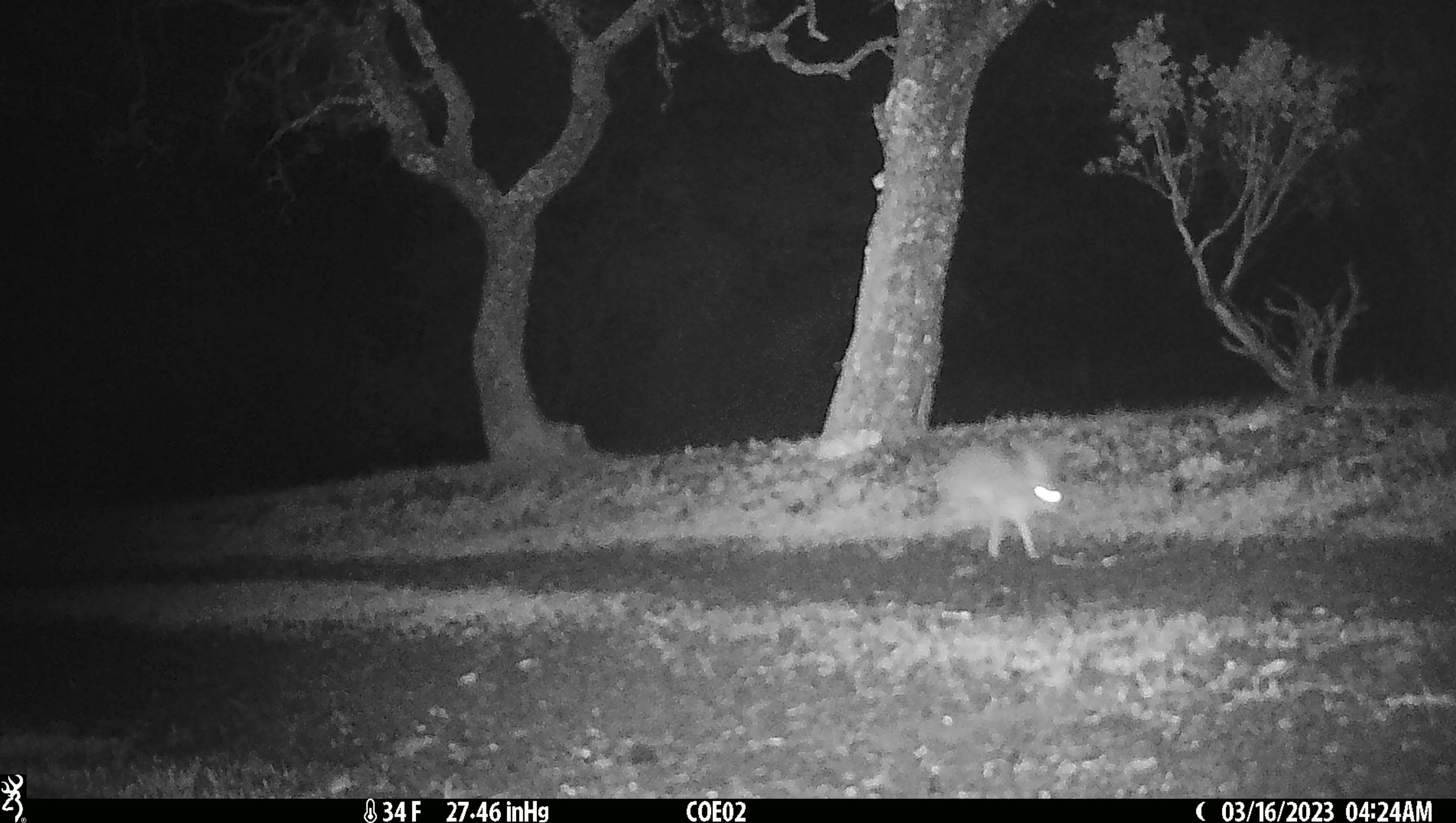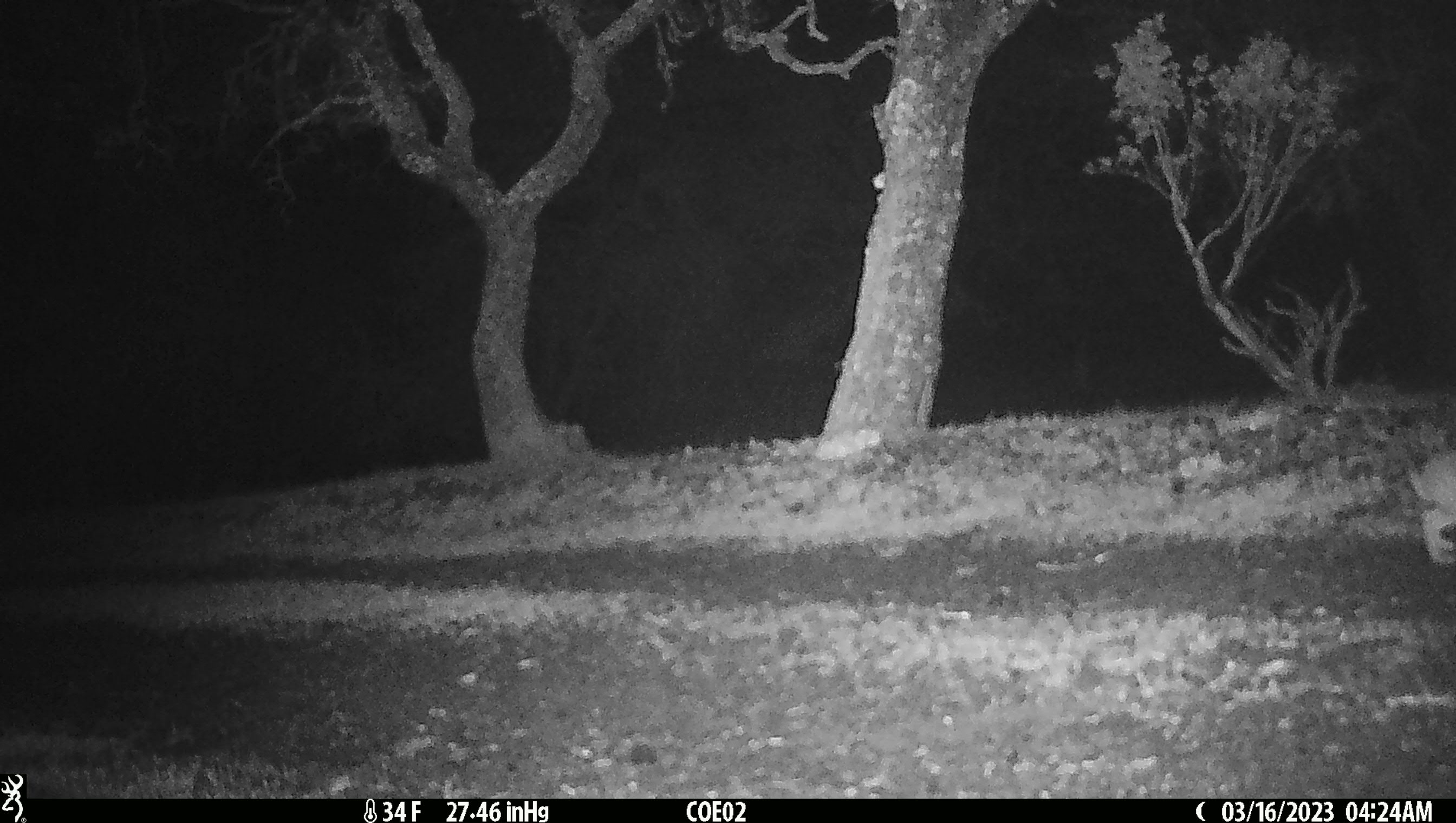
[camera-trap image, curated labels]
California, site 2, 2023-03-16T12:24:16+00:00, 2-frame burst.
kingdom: Animalia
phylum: Chordata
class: Mammalia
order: Lagomorpha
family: Leporidae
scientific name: Leporidae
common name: rabbit